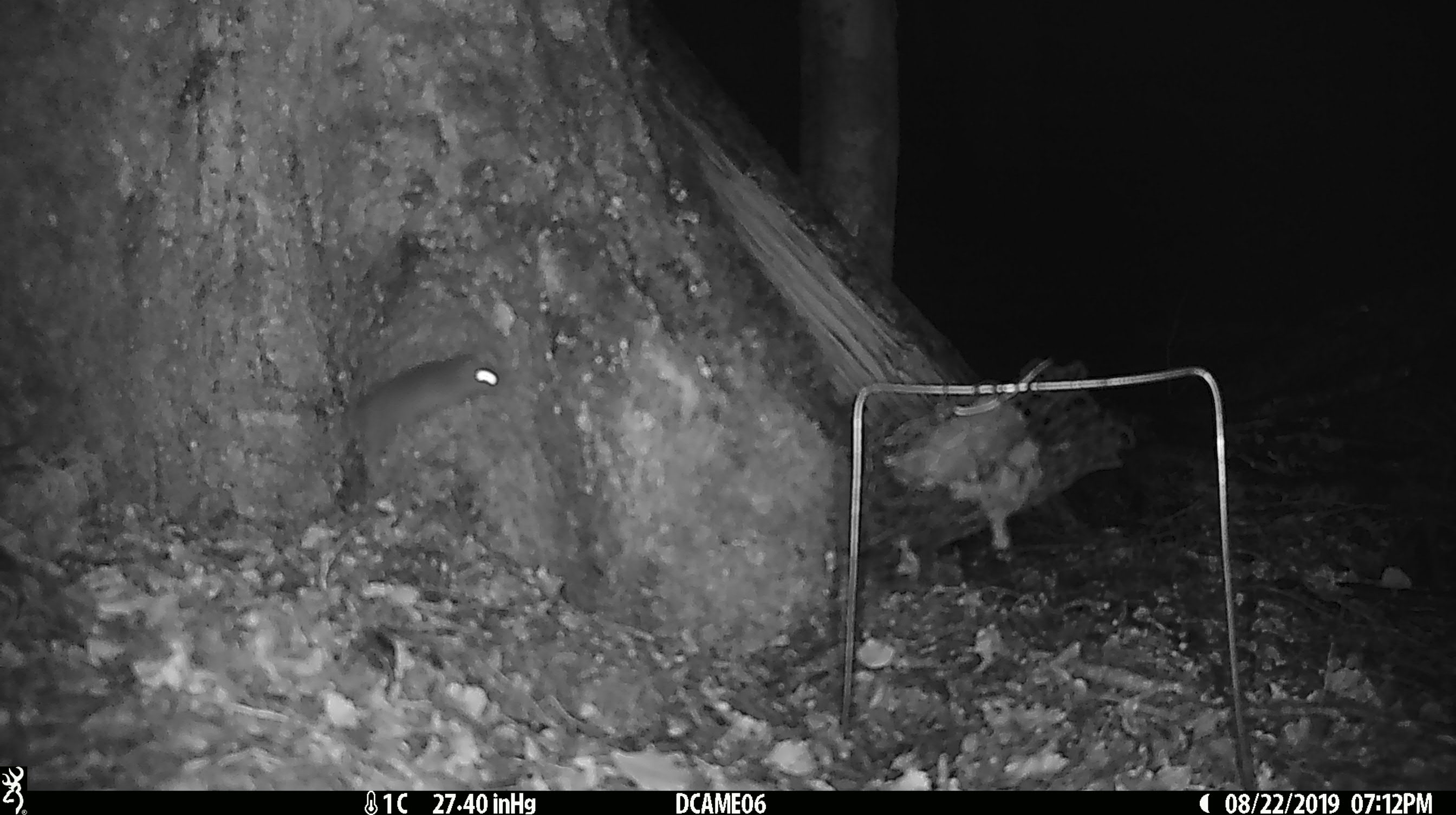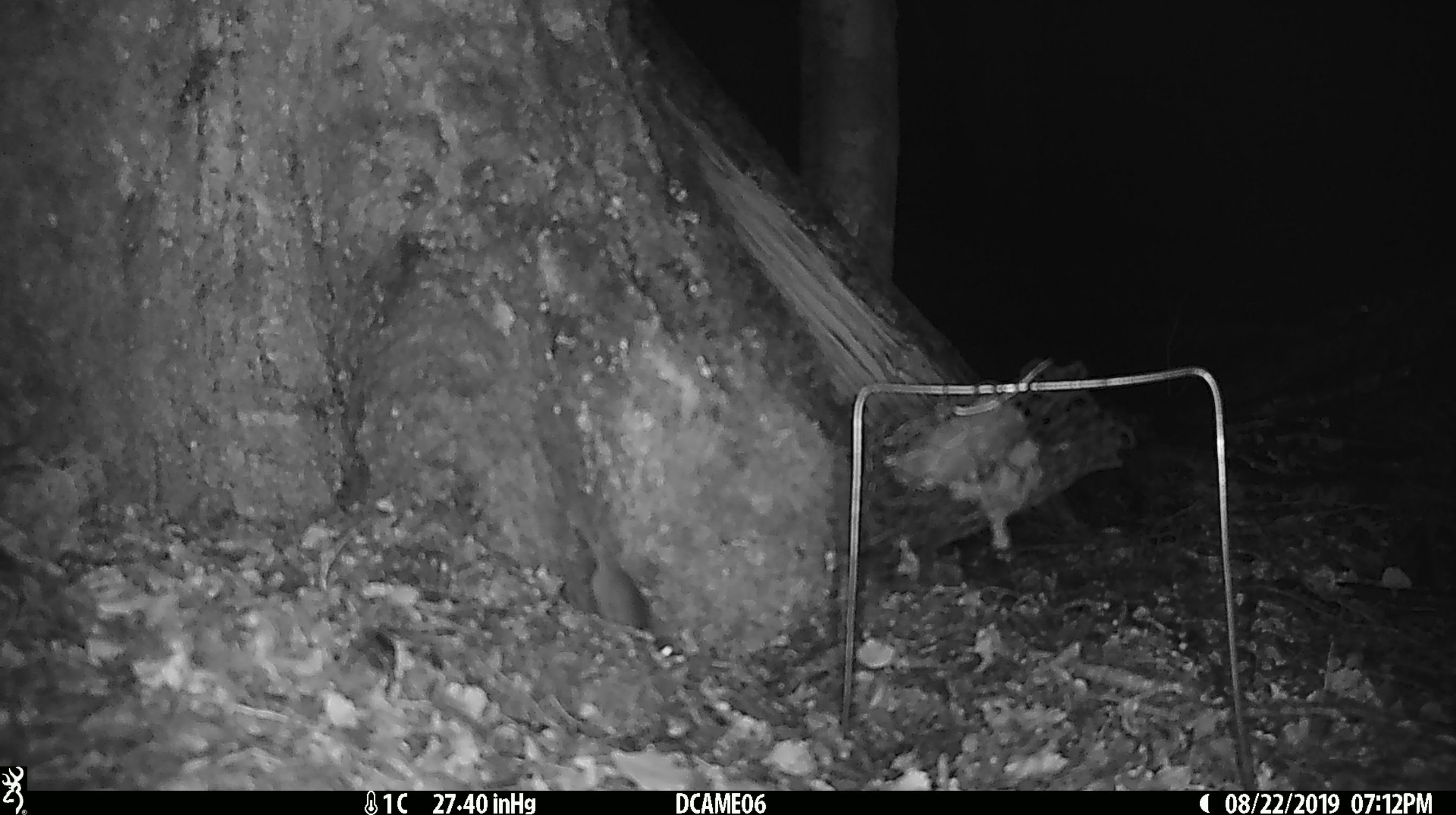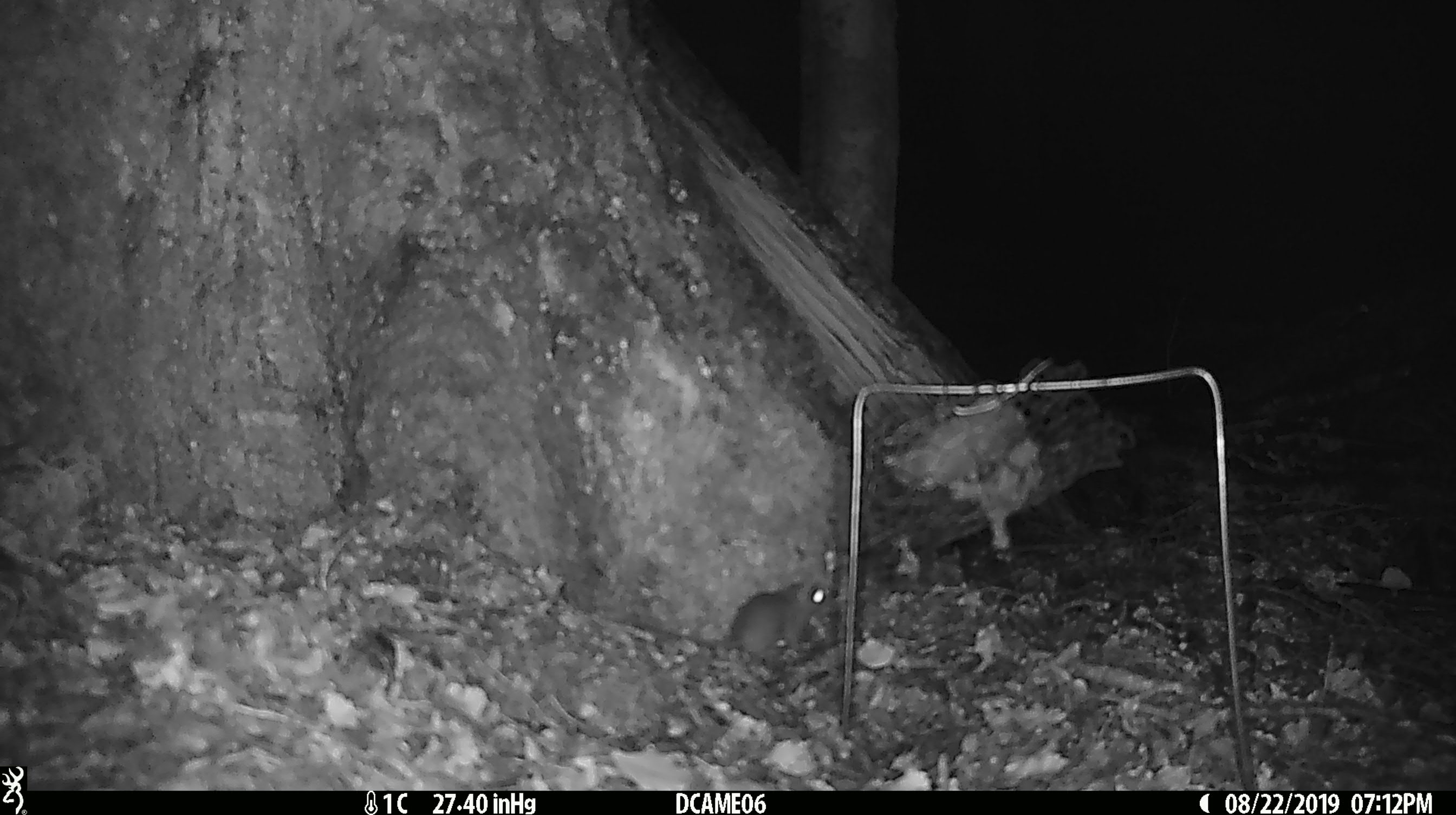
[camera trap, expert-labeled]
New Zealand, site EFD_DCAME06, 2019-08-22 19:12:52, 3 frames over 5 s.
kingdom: Animalia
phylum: Chordata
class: Mammalia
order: Rodentia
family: Muridae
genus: Mus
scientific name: Mus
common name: mouse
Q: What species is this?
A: Mouse (Mus).